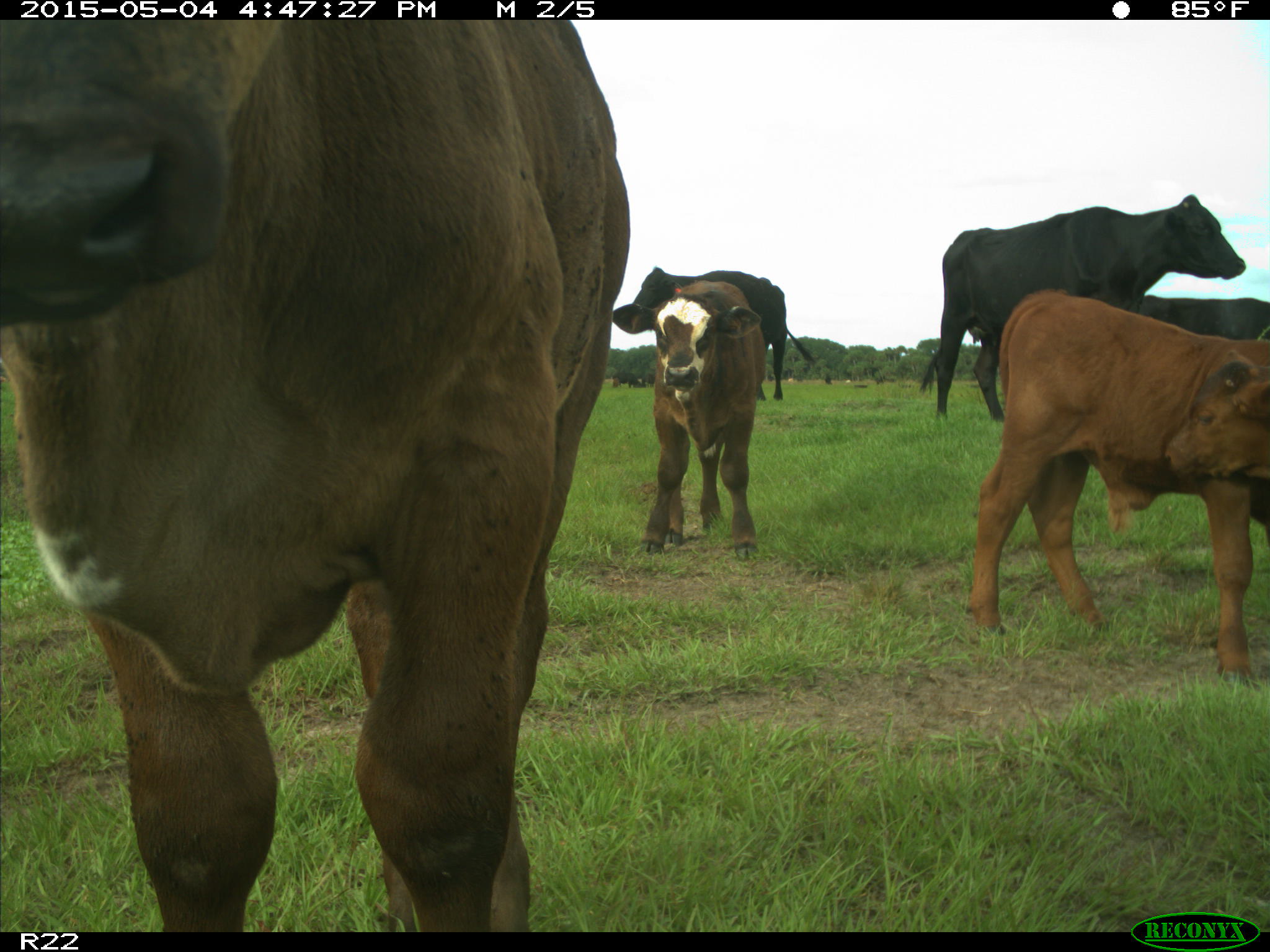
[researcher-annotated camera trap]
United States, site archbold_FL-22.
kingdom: Animalia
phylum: Chordata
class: Mammalia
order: Artiodactyla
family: Bovidae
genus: Bos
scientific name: Bos taurus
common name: domestic cow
Bos taurus (domestic cow).